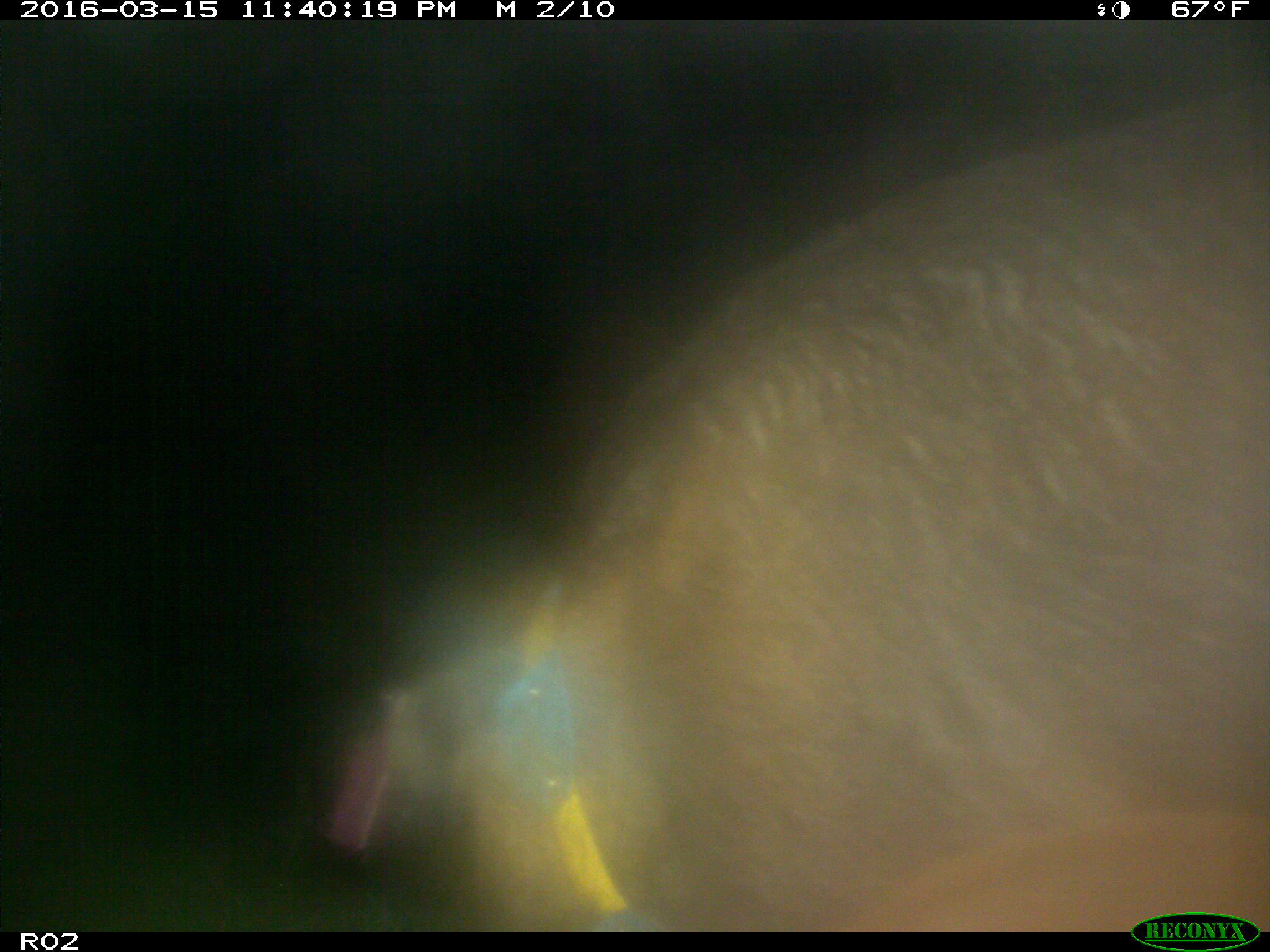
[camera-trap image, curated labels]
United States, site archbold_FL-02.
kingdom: Animalia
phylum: Chordata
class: Mammalia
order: Artiodactyla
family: Suidae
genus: Sus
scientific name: Sus scrofa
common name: wild boar